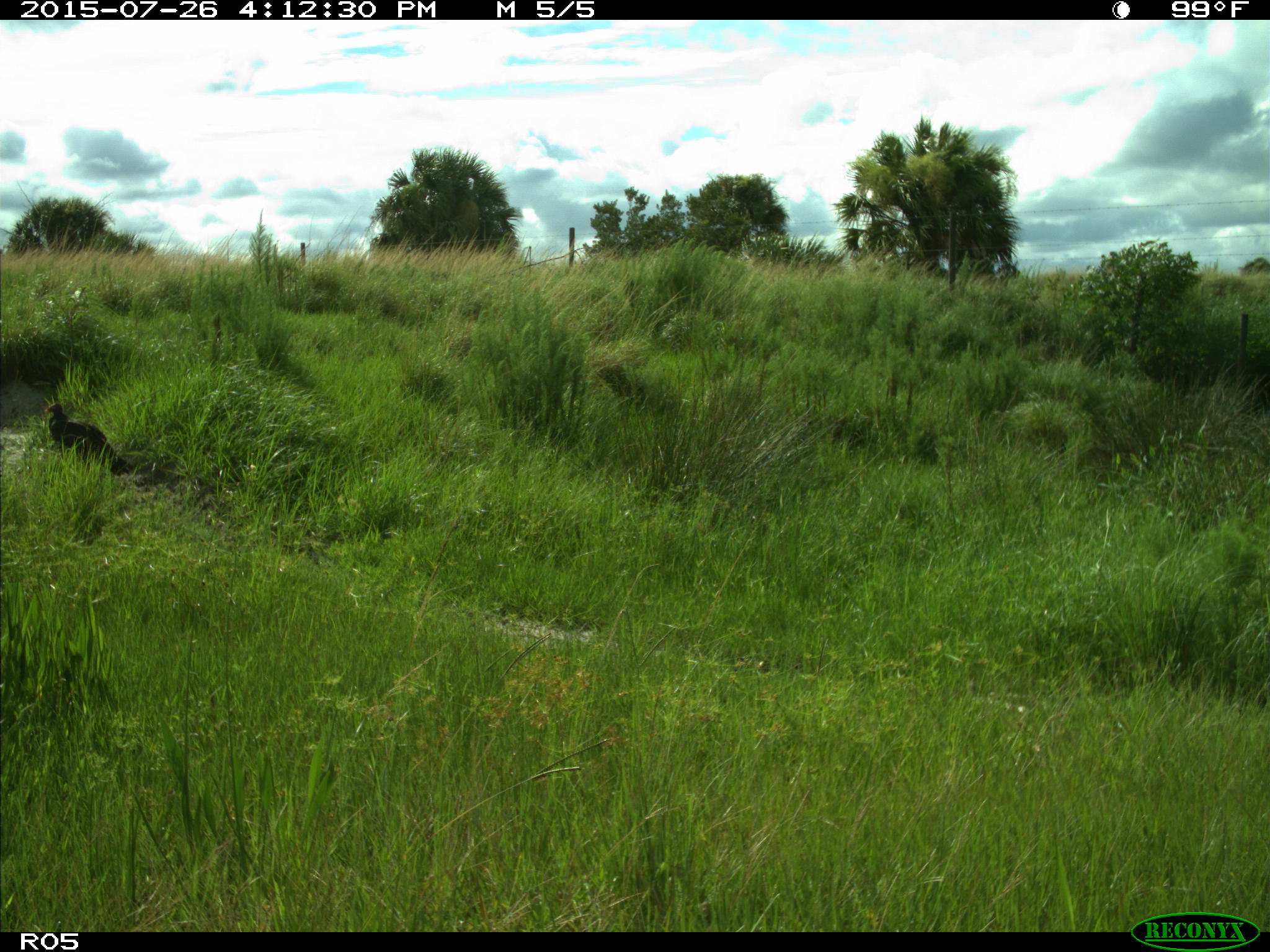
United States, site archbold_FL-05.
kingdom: Animalia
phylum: Chordata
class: Aves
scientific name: Aves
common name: birds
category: unidentified bird